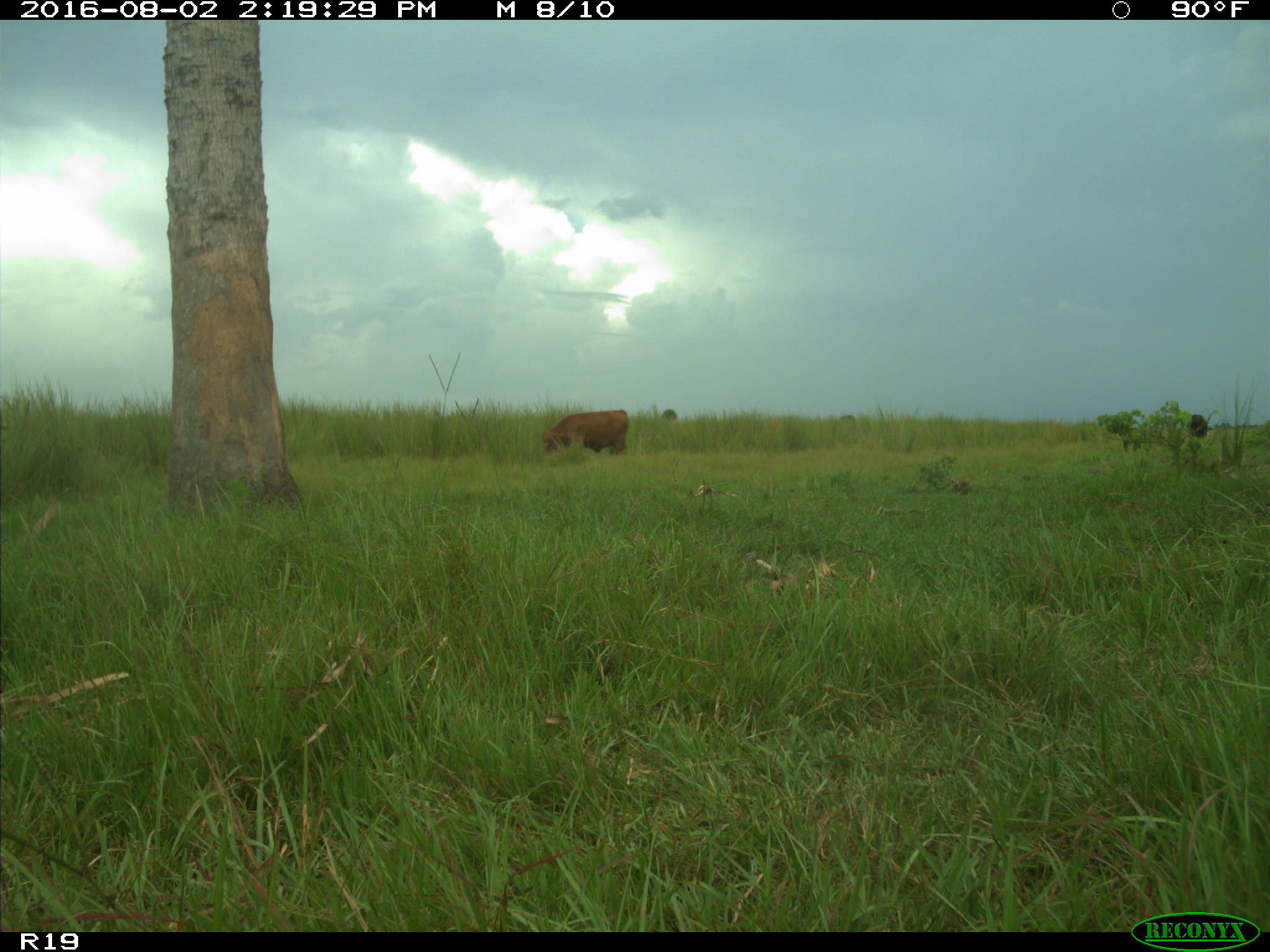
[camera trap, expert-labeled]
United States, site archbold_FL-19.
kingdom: Animalia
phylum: Chordata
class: Mammalia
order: Artiodactyla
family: Bovidae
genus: Bos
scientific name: Bos taurus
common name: domestic cow